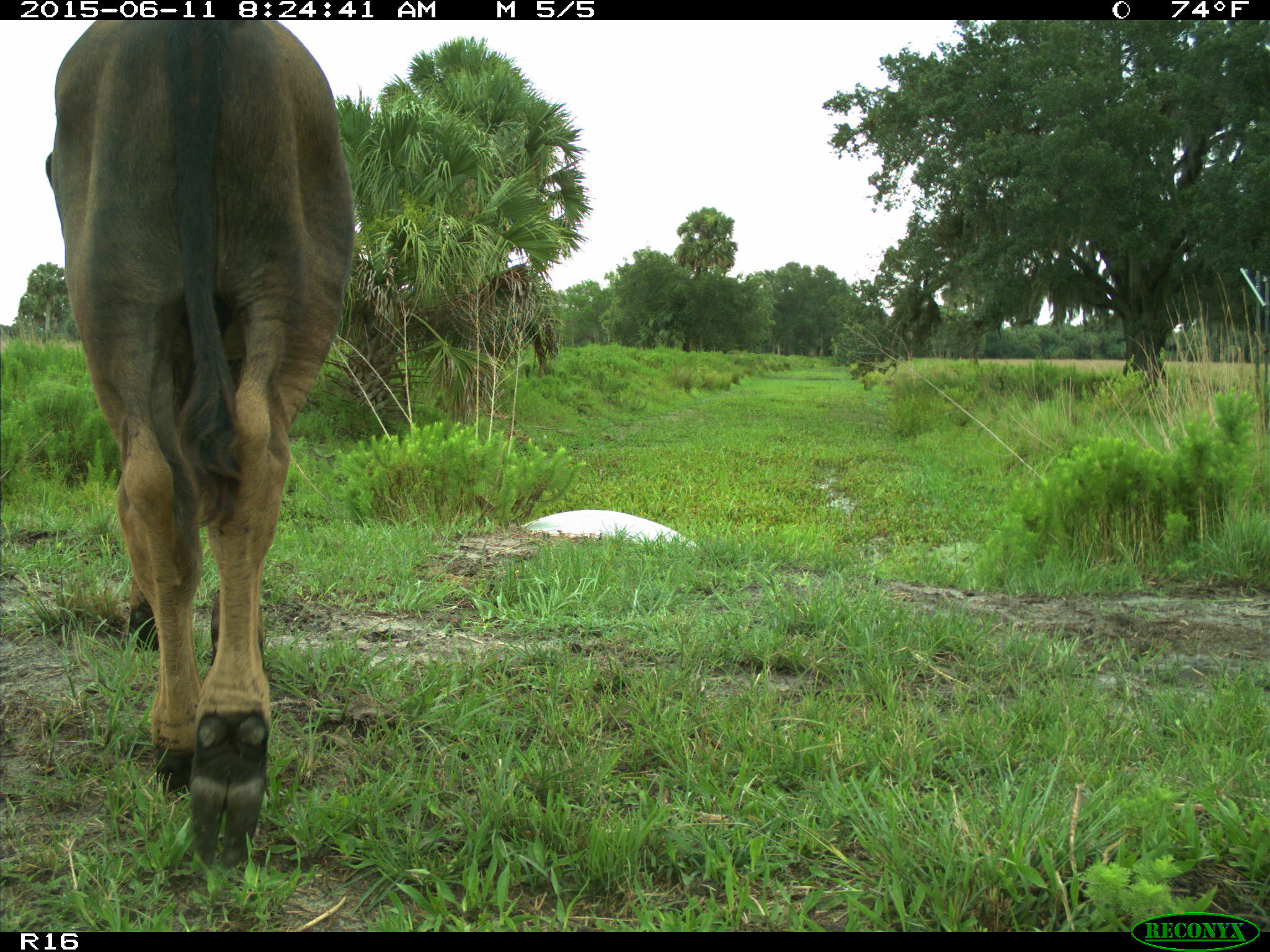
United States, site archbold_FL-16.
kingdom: Animalia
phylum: Chordata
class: Mammalia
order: Artiodactyla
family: Bovidae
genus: Bos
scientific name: Bos taurus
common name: domestic cow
Bos taurus (domestic cow).